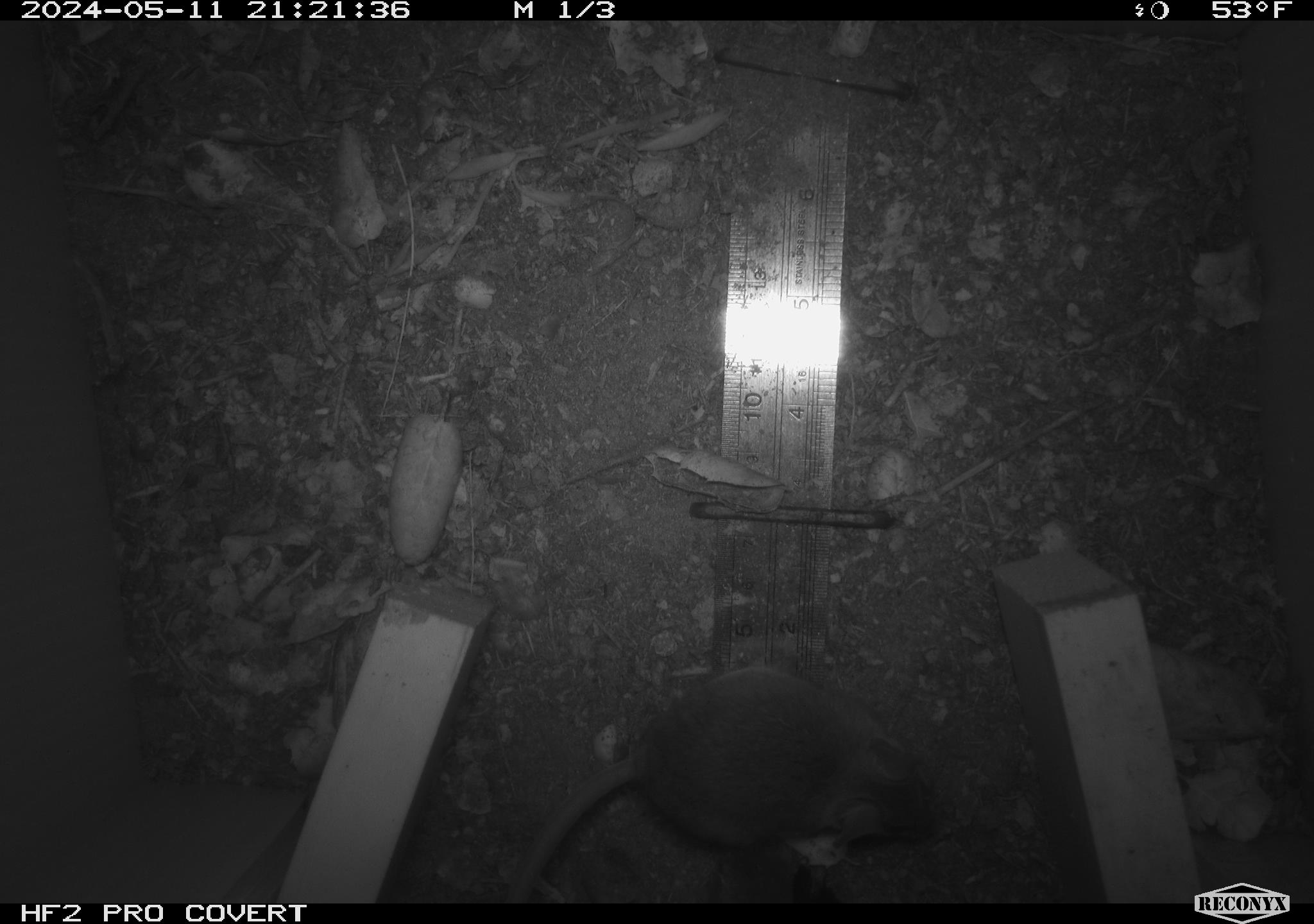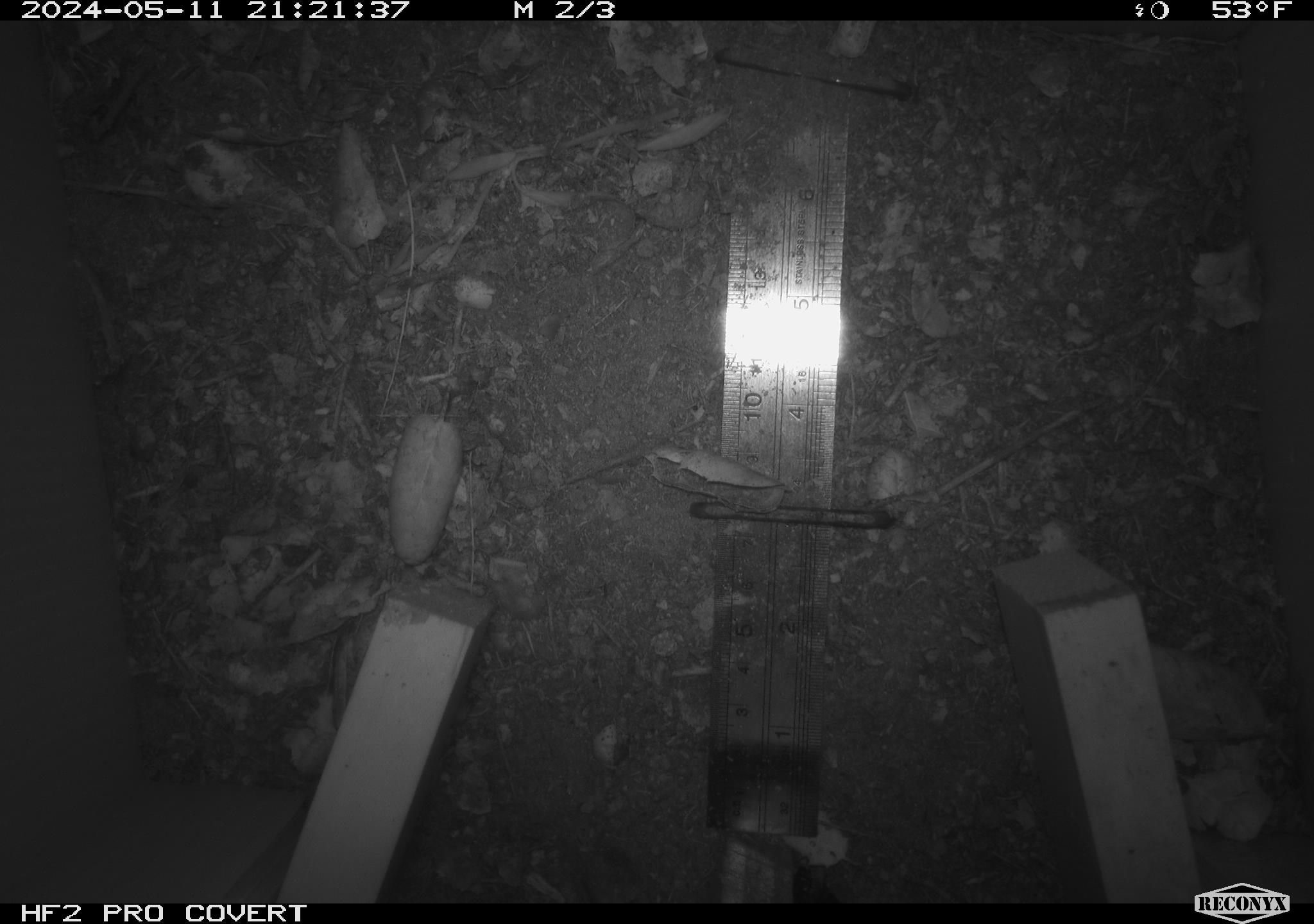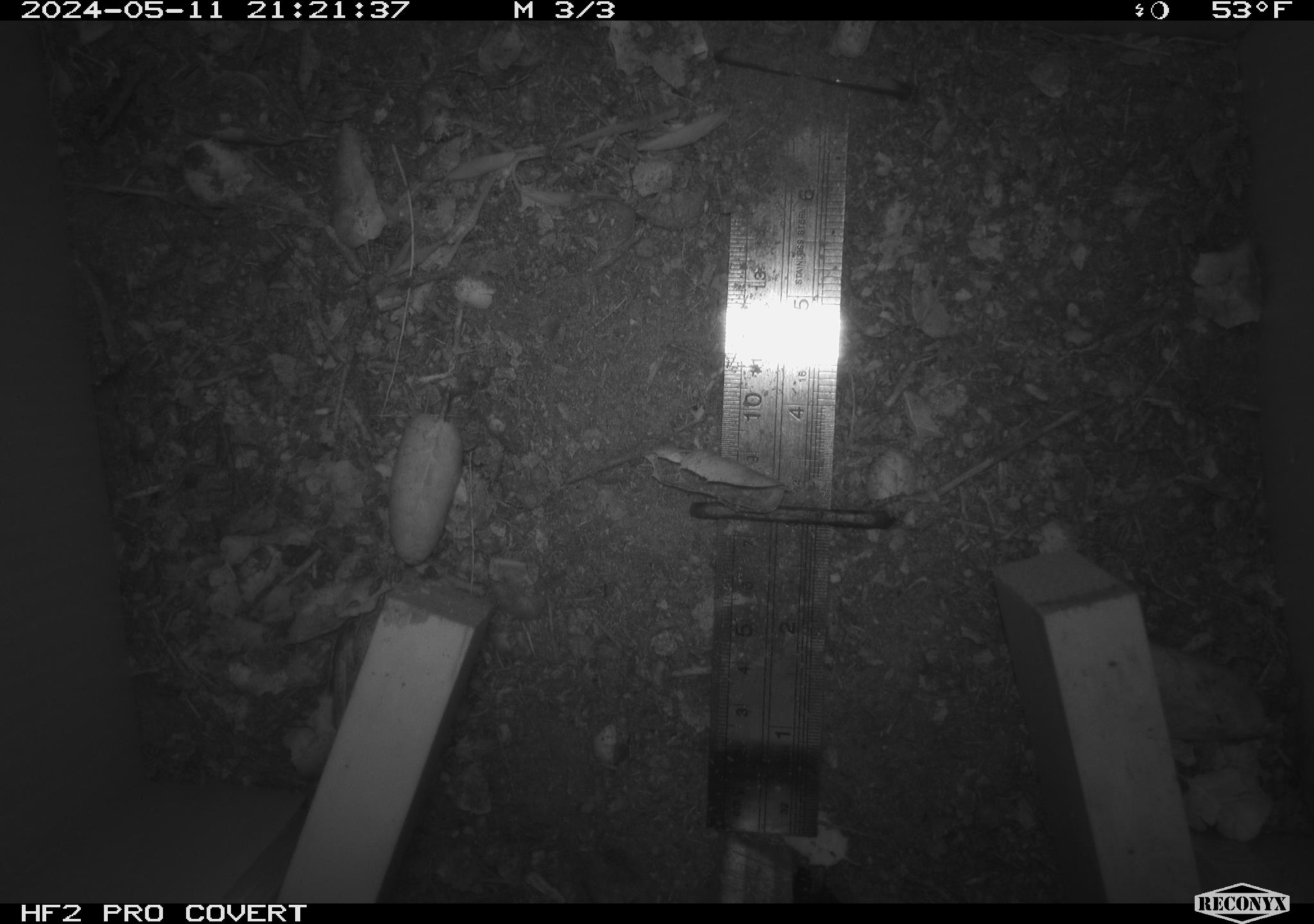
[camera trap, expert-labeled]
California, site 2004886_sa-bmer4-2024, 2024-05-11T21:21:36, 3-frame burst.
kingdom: Animalia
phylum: Chordata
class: Mammalia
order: Rodentia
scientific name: Rodentia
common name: mouse species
Mouse species (Rodentia).